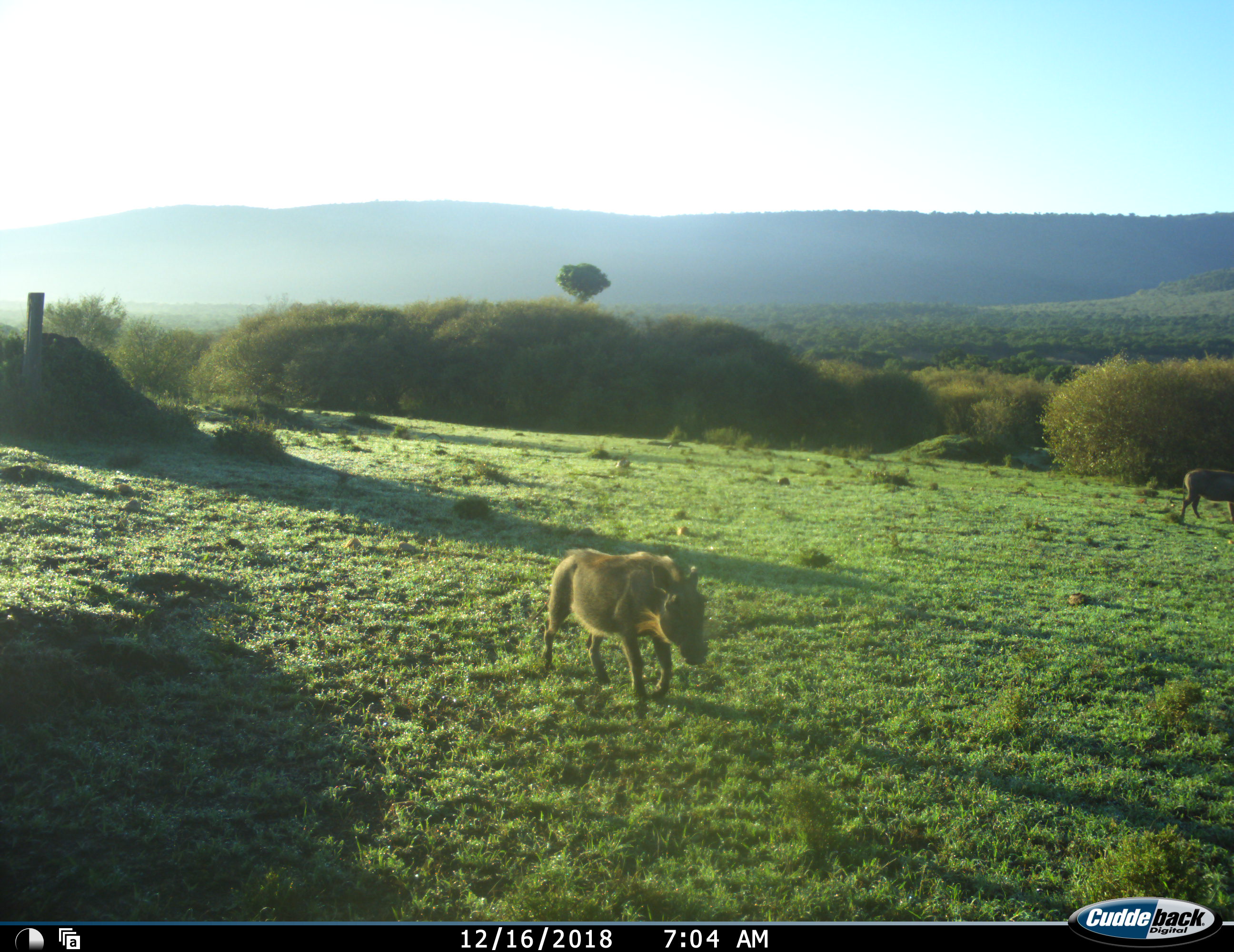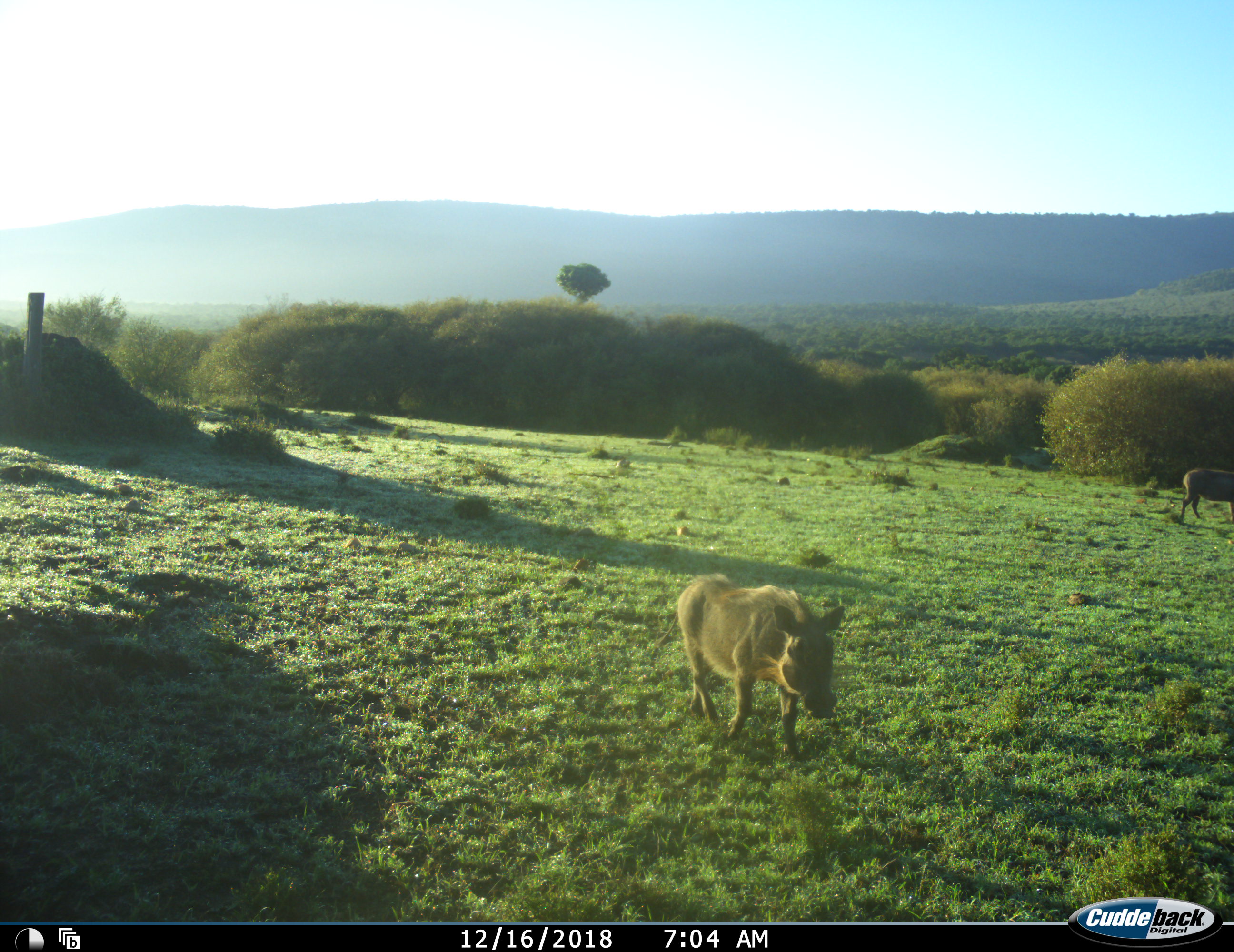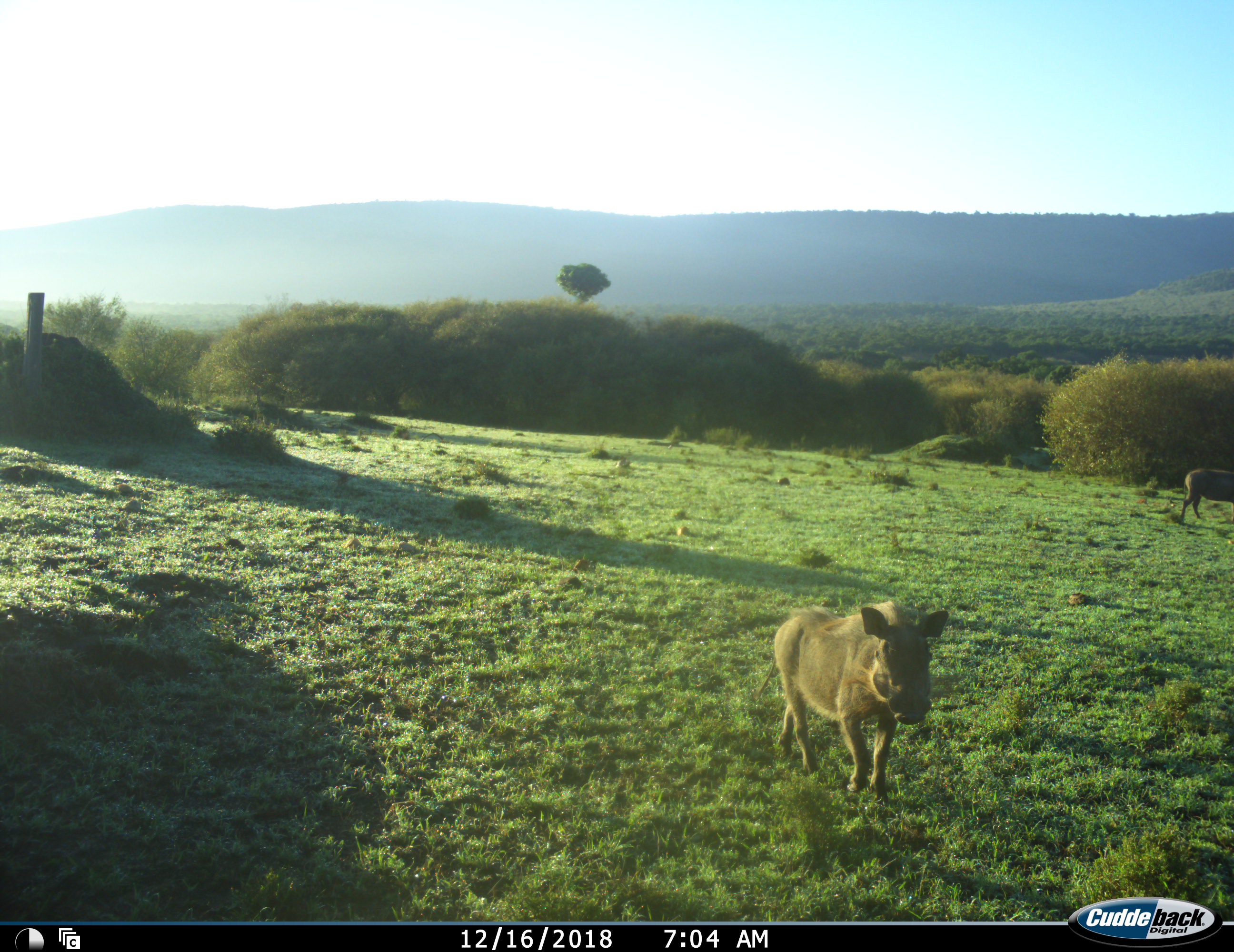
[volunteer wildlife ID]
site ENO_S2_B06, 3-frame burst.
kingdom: Animalia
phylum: Chordata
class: Mammalia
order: Artiodactyla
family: Suidae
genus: Phacochoerus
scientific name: Phacochoerus africanus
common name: warthog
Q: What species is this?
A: Warthog (Phacochoerus africanus).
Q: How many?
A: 1.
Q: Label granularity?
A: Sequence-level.